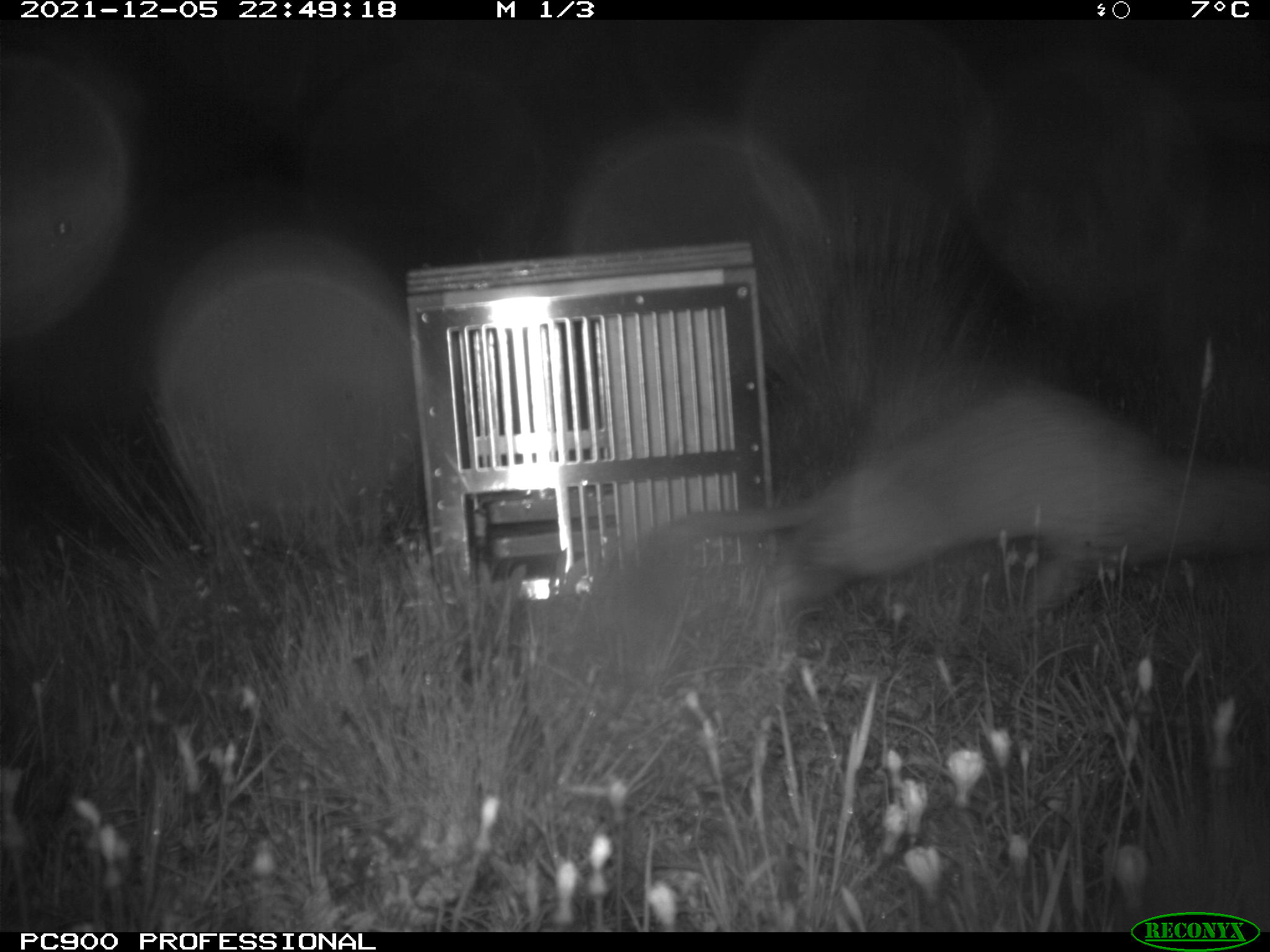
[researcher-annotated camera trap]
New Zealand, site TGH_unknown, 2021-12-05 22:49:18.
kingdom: Animalia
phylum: Chordata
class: Mammalia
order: Carnivora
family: Mustelidae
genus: Mustela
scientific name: Mustela furo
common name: ferret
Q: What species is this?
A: Ferret (Mustela furo).